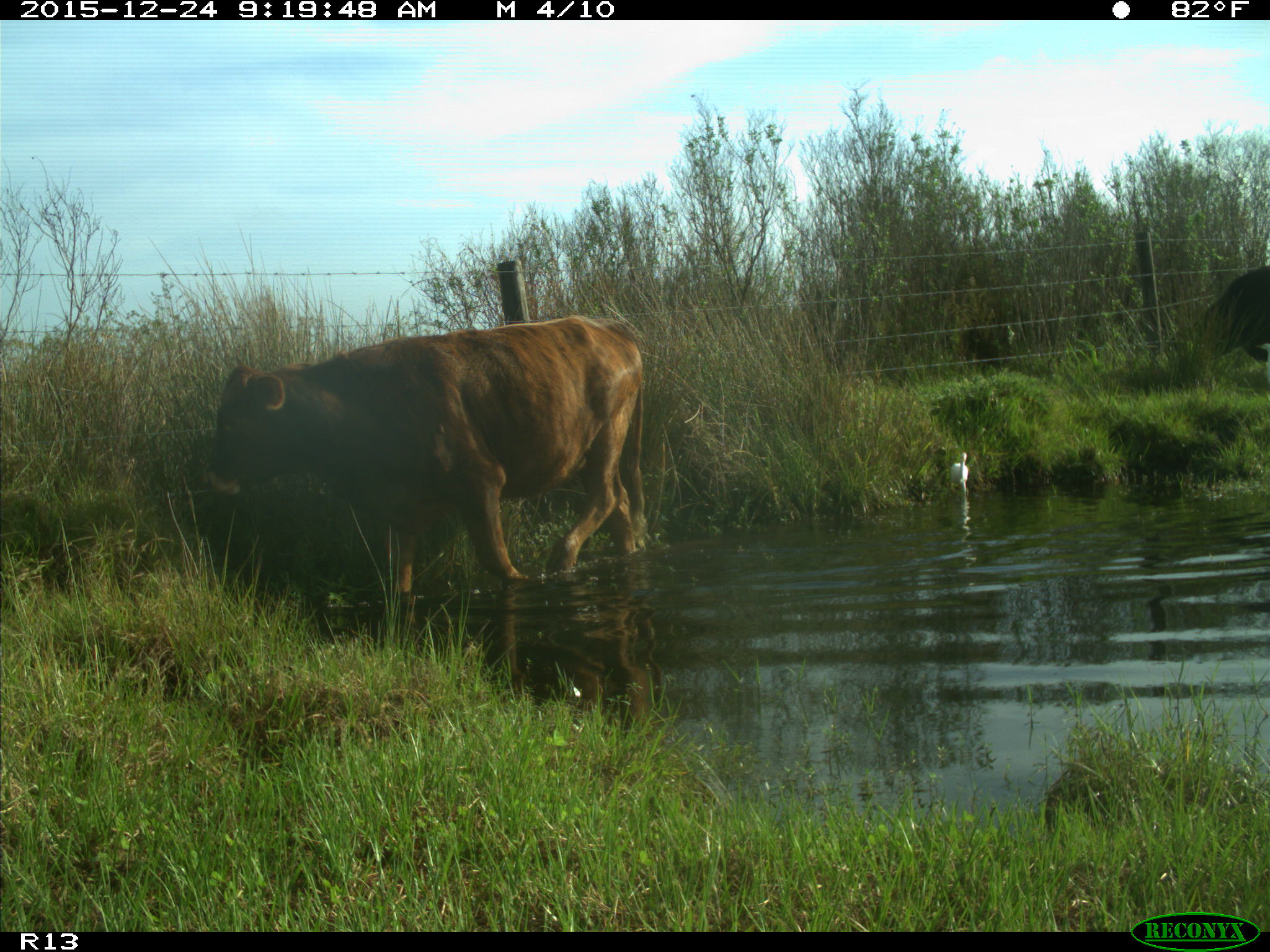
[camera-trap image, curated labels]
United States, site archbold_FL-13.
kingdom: Animalia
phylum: Chordata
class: Mammalia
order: Artiodactyla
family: Bovidae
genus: Bos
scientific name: Bos taurus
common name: domestic cow